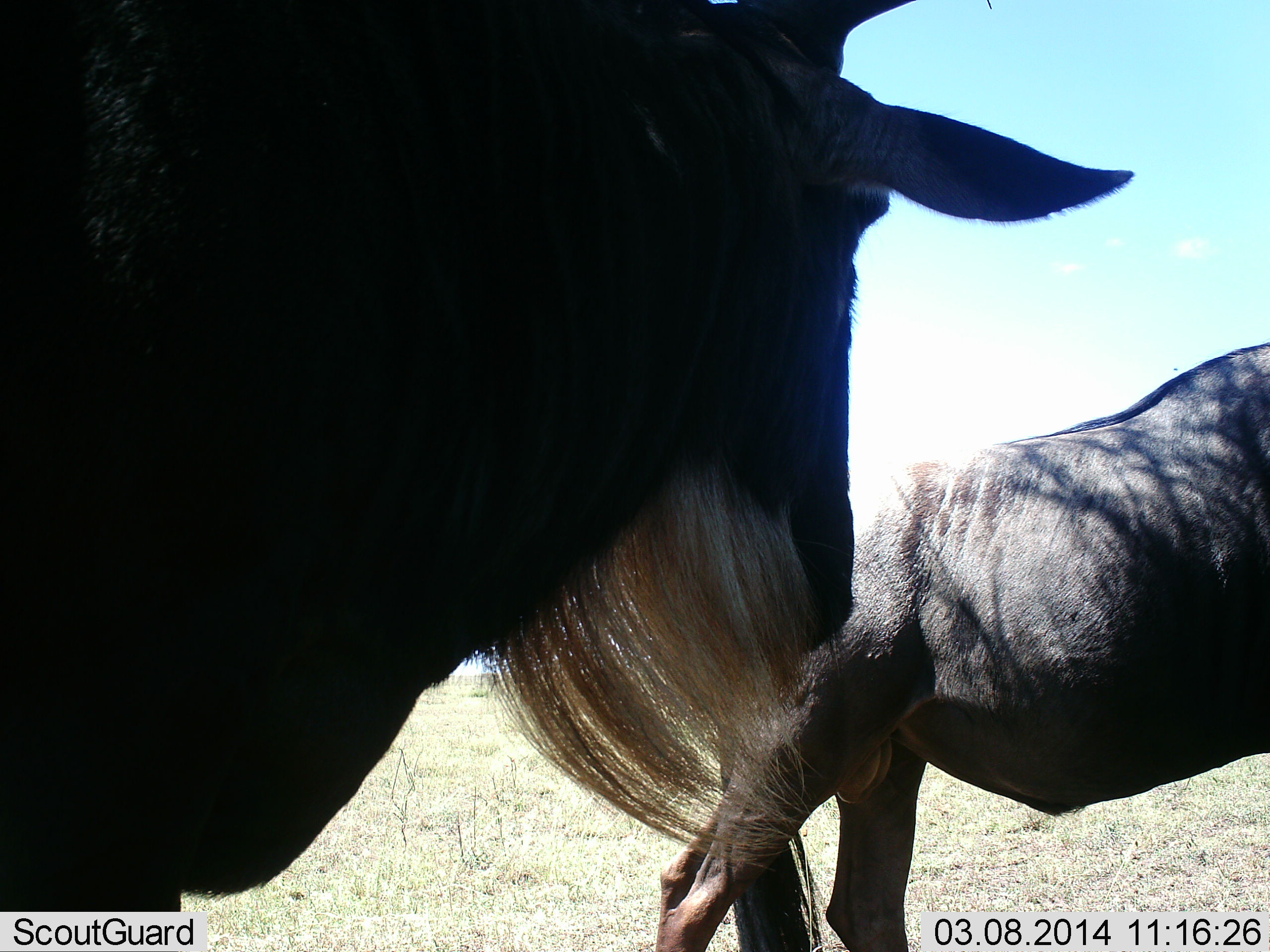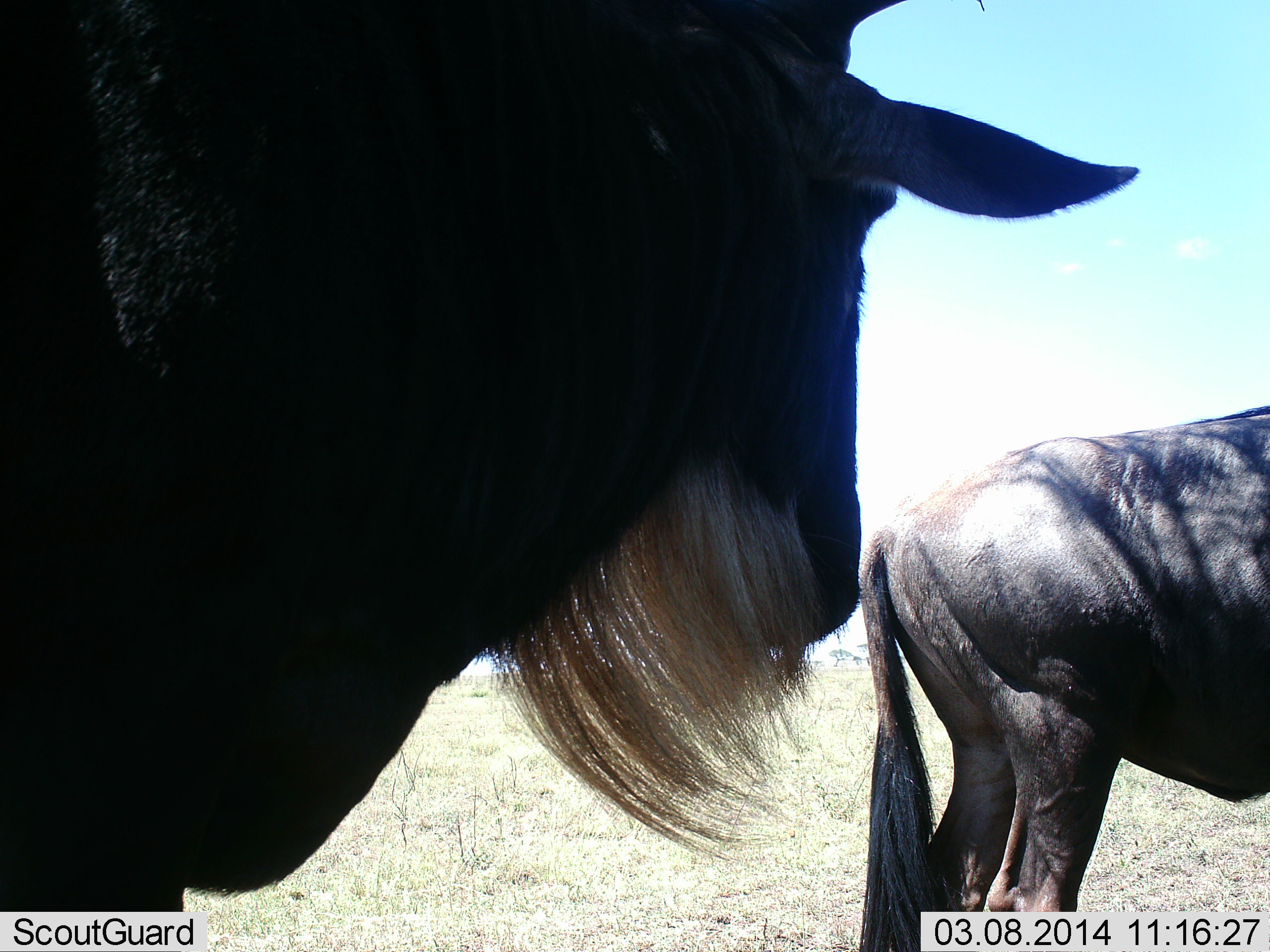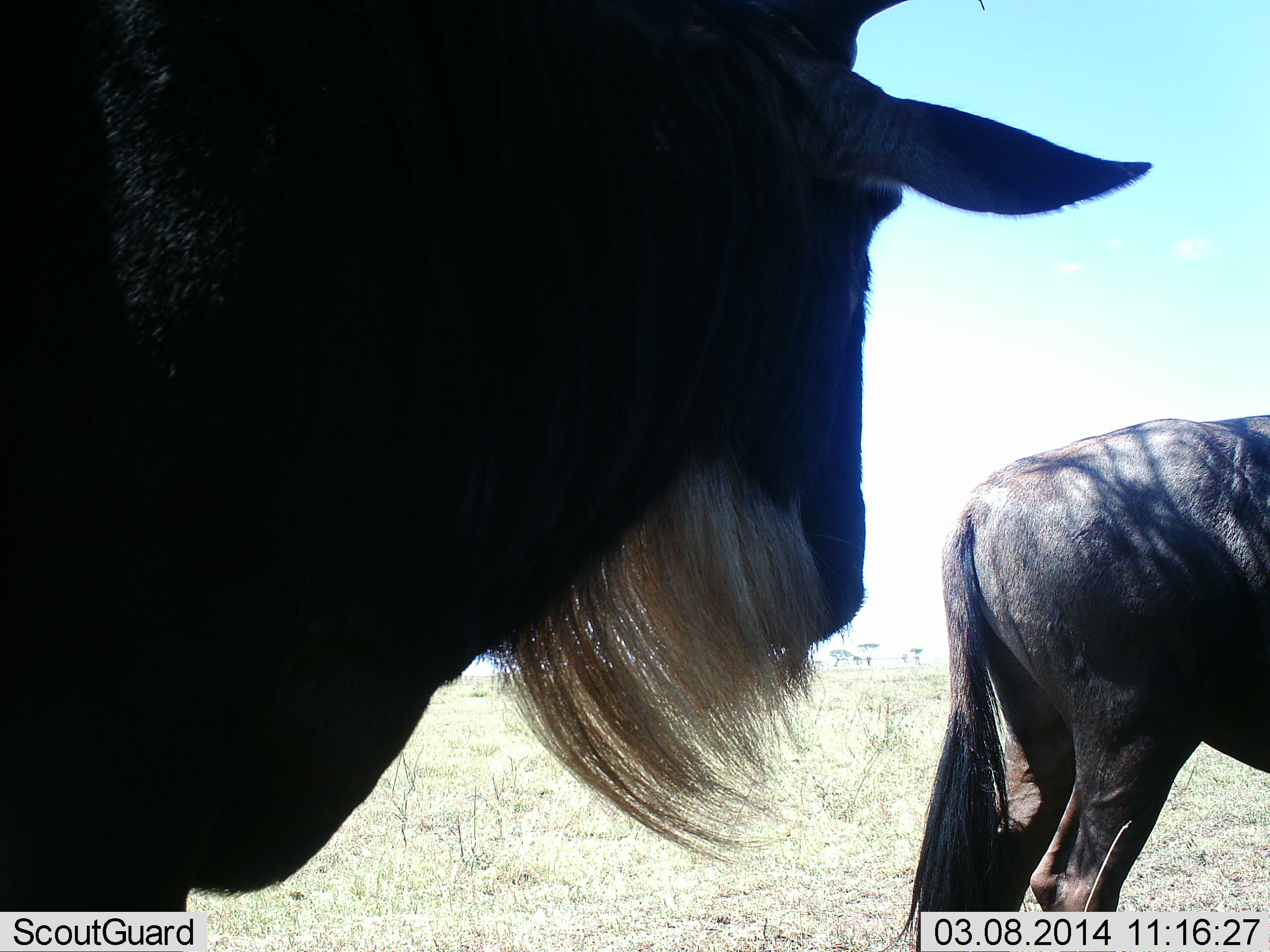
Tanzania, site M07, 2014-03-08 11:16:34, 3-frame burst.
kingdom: Animalia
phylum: Chordata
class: Mammalia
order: Artiodactyla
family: Bovidae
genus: Connochaetes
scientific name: Connochaetes taurinus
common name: blue wildebeest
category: wildebeest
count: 2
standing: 82%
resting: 9%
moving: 36%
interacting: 0%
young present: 0%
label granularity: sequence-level